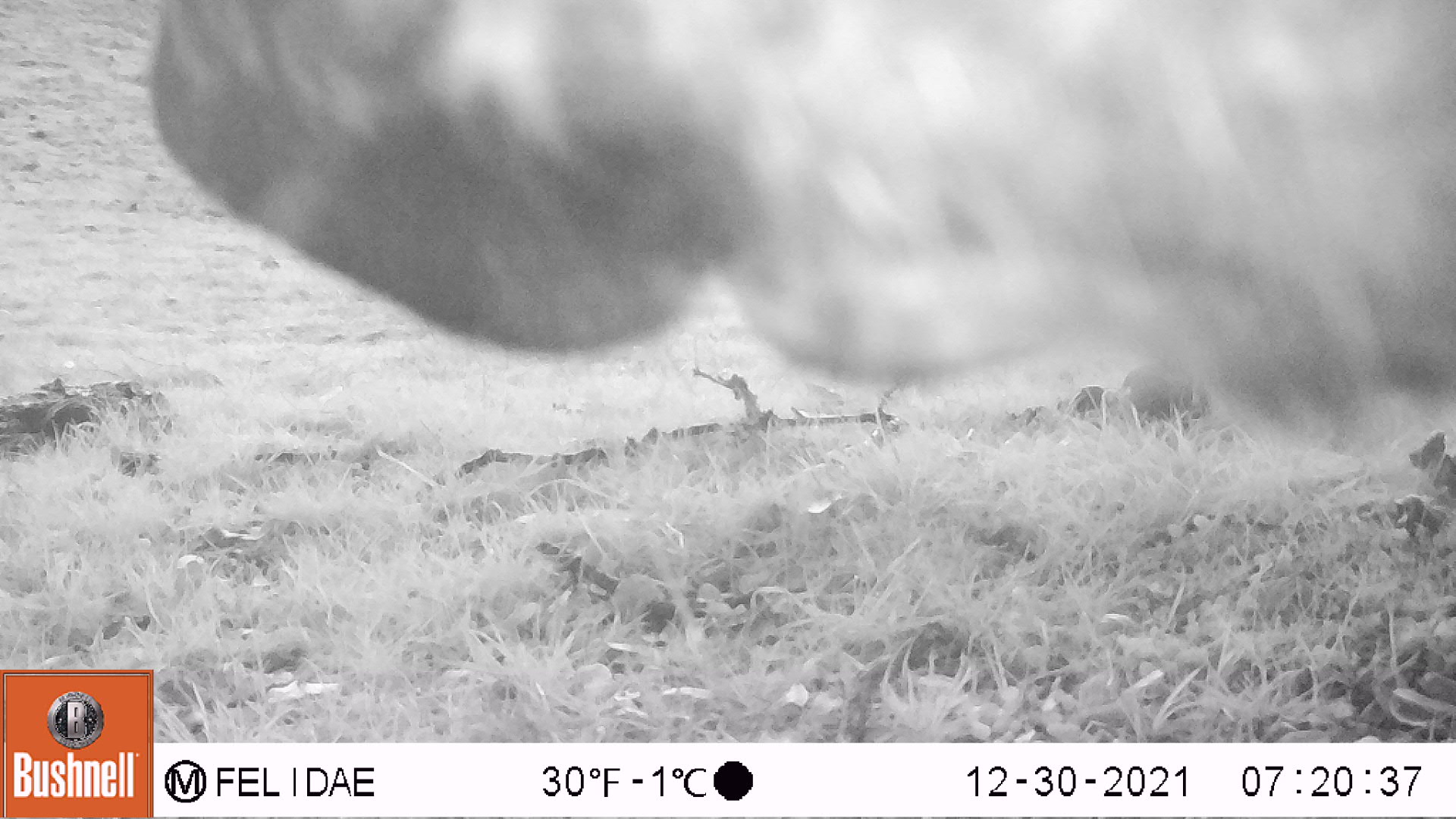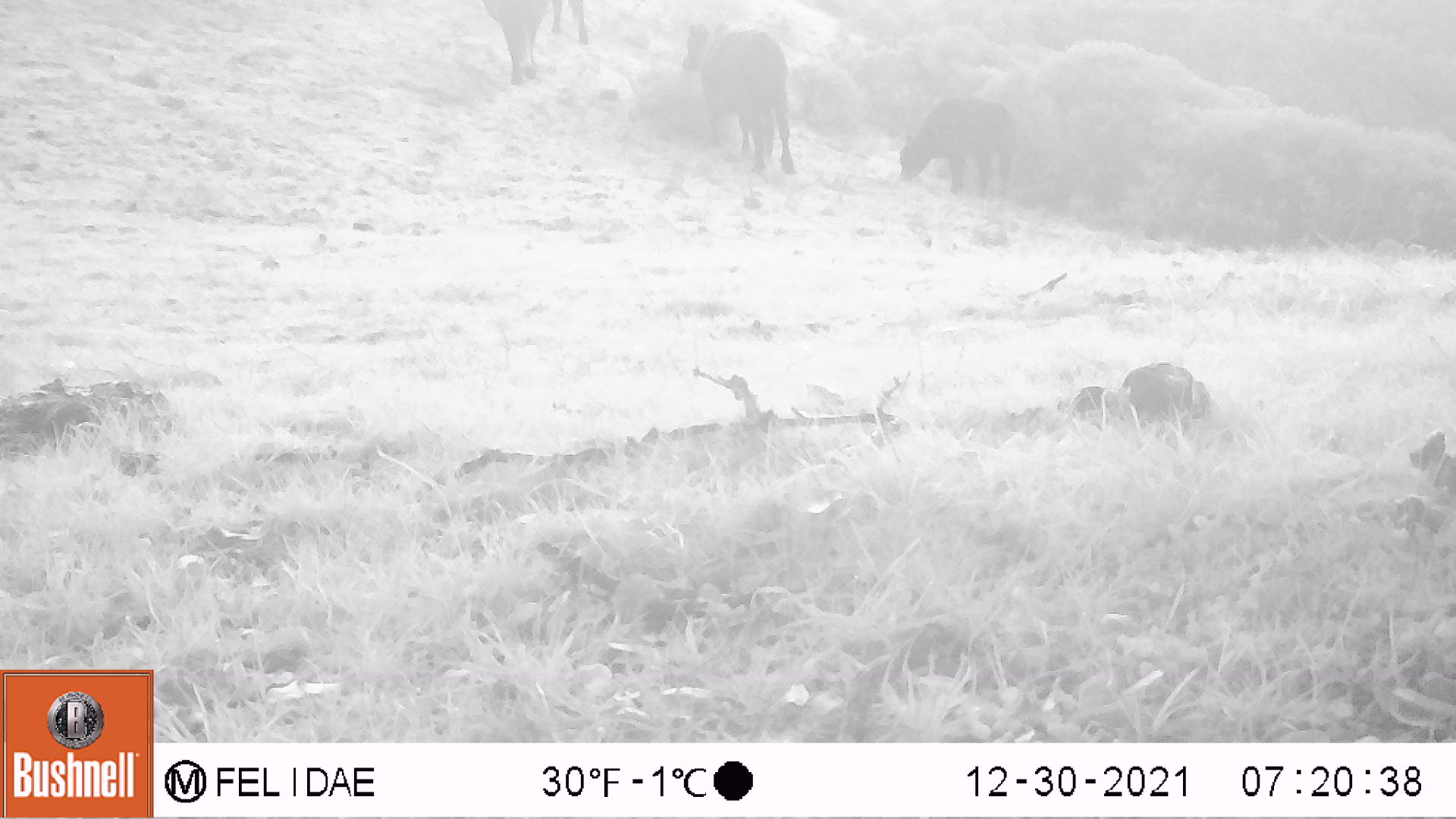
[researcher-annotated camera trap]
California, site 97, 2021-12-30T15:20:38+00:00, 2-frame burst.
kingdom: Animalia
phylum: Chordata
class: Mammalia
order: Artiodactyla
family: Bovidae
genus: Bos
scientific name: Bos taurus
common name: domestic cattle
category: cattle